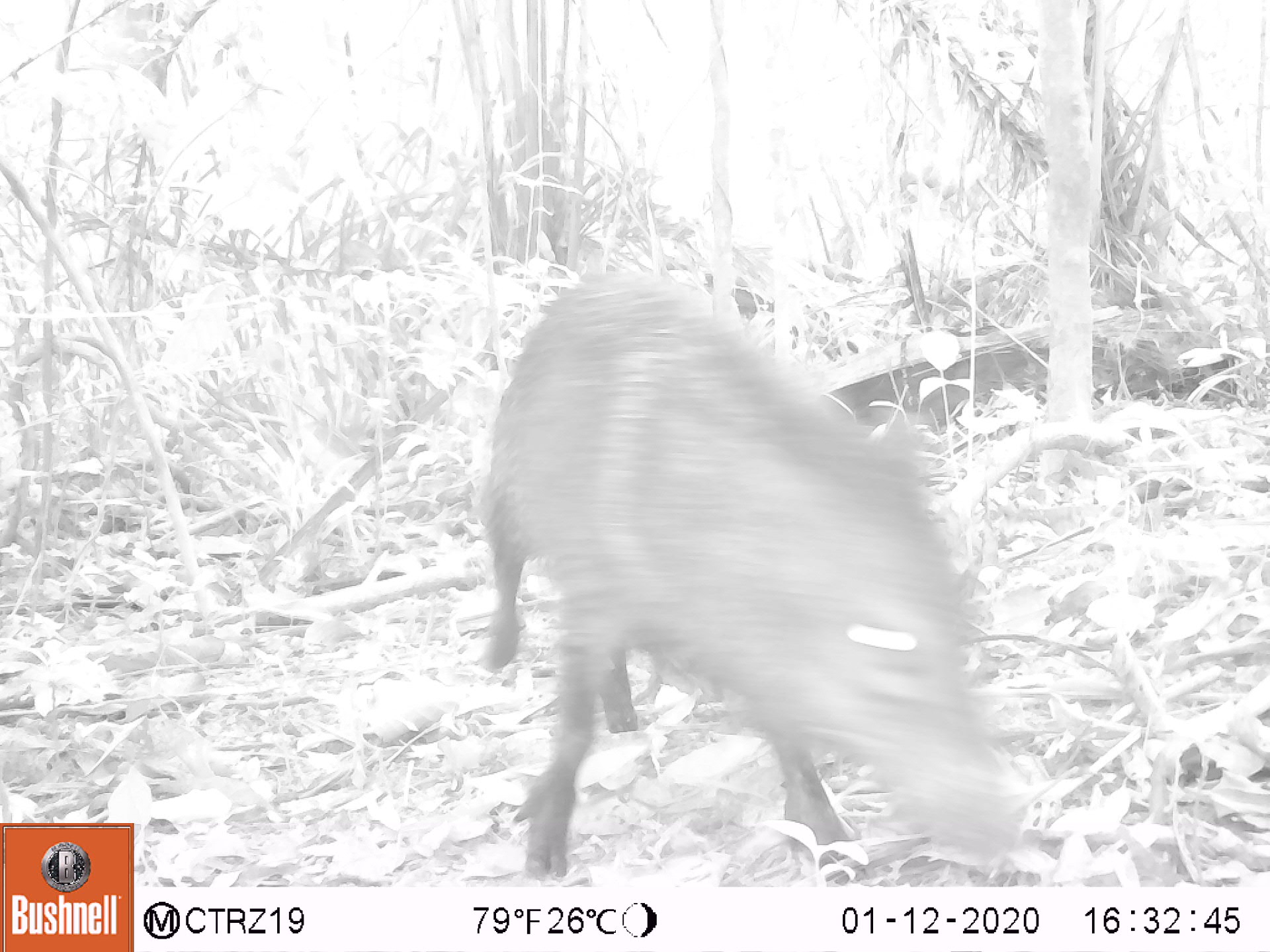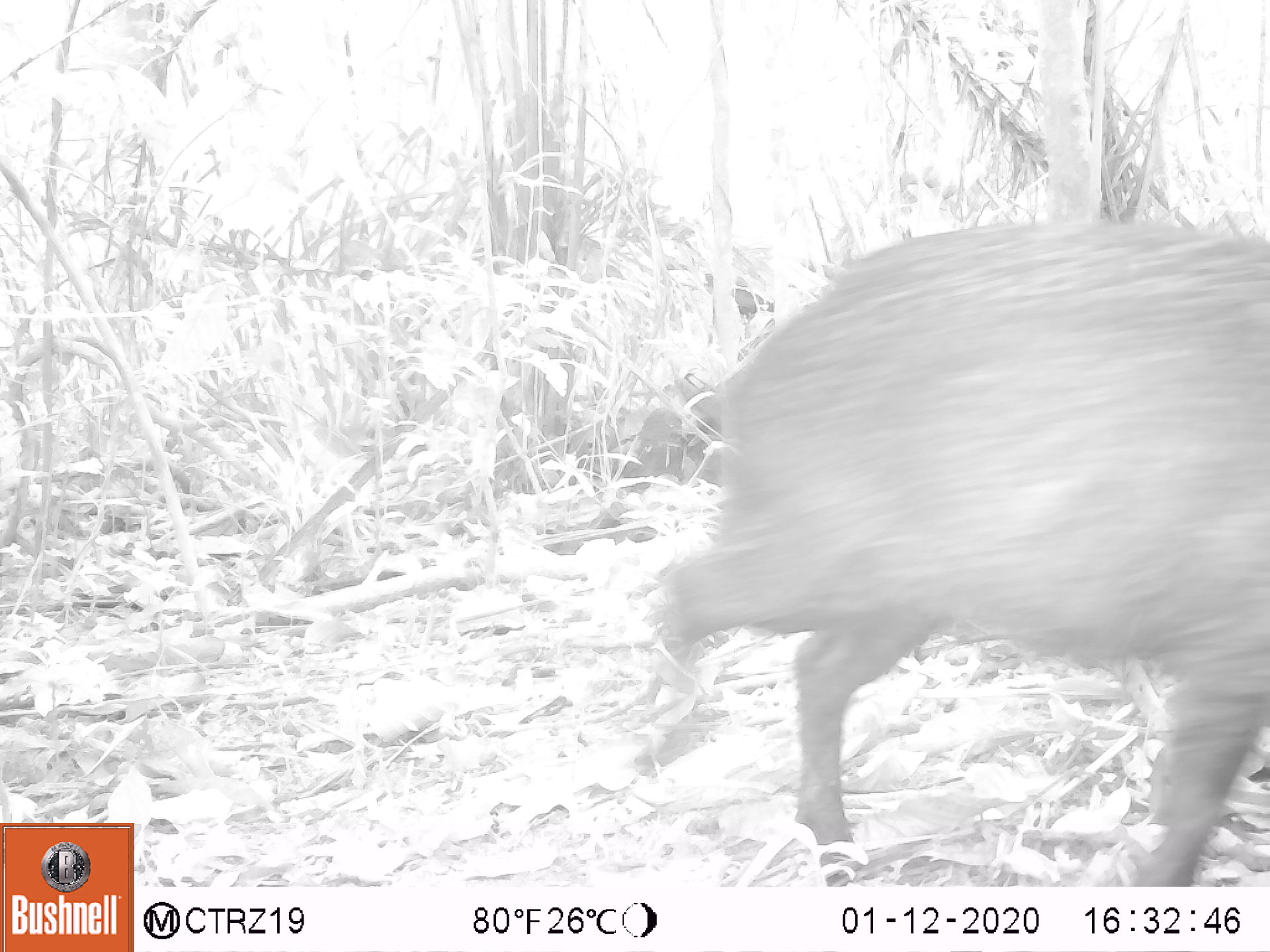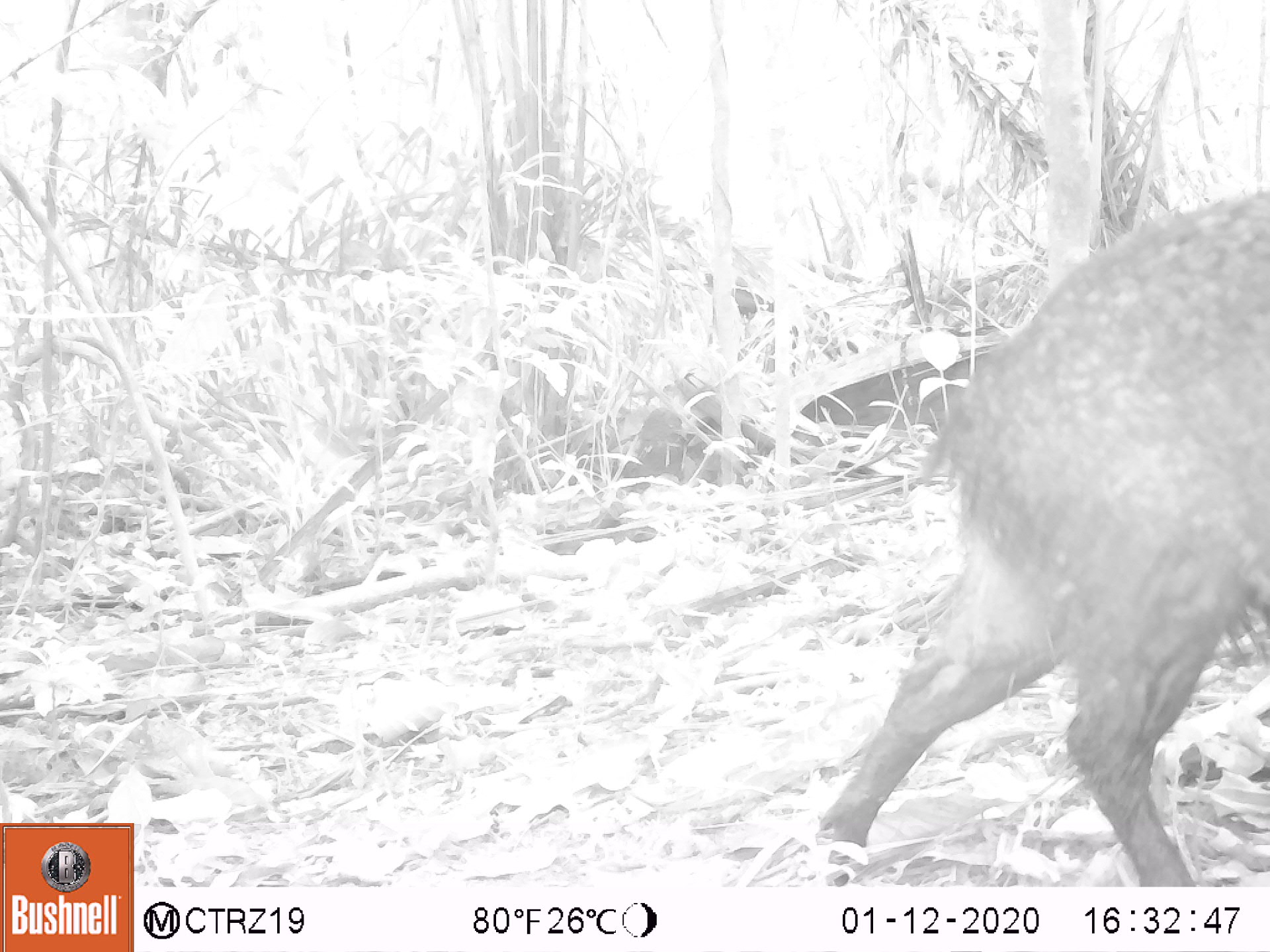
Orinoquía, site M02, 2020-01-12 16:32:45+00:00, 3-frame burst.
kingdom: Animalia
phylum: Chordata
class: Mammalia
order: Artiodactyla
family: Tayassuidae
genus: Pecari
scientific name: Pecari tajacu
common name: collared peccary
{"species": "collared peccary (Pecari tajacu)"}